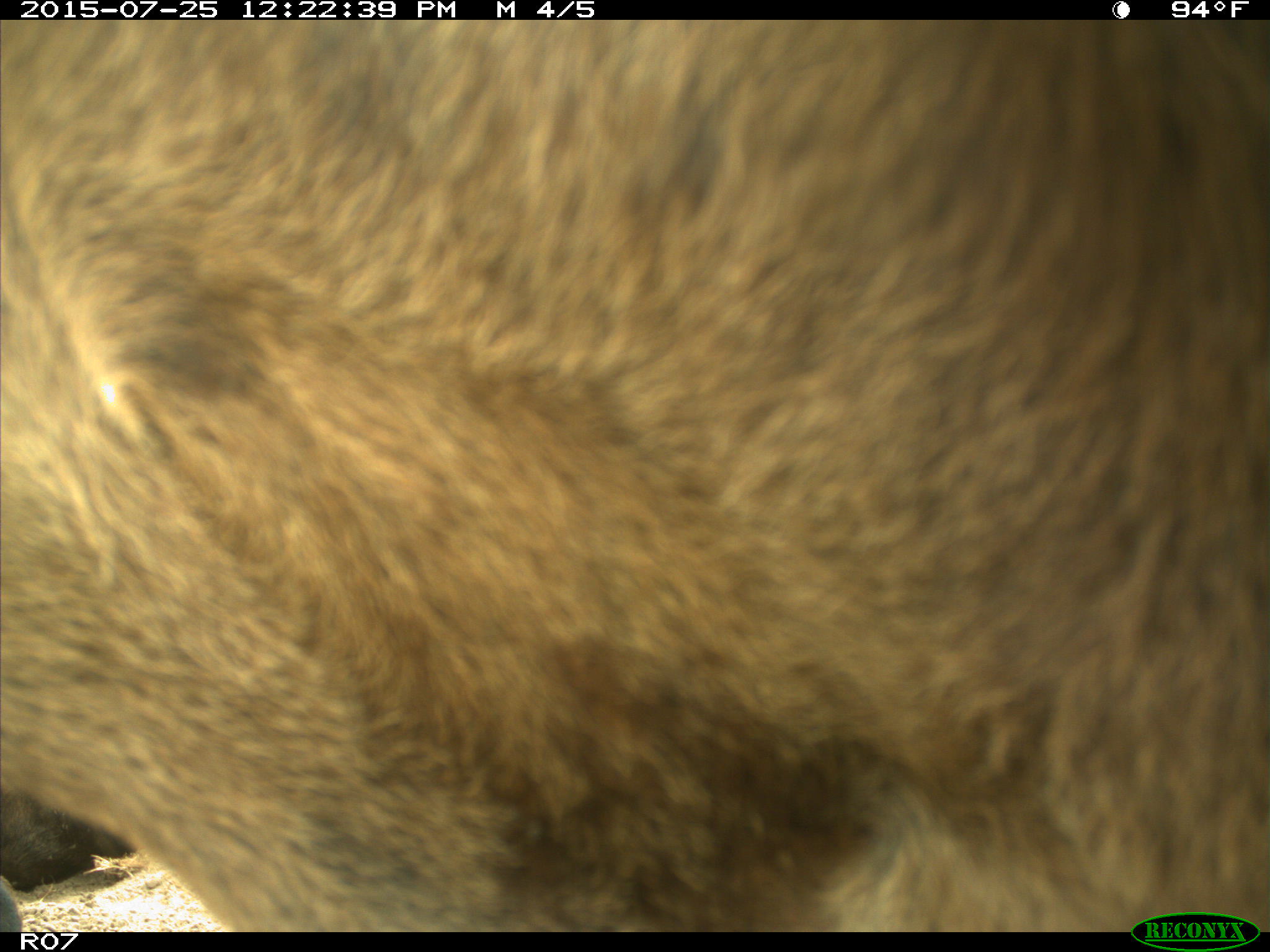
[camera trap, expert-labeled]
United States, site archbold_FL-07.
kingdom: Animalia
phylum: Chordata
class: Mammalia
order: Artiodactyla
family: Bovidae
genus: Bos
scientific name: Bos taurus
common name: domestic cow